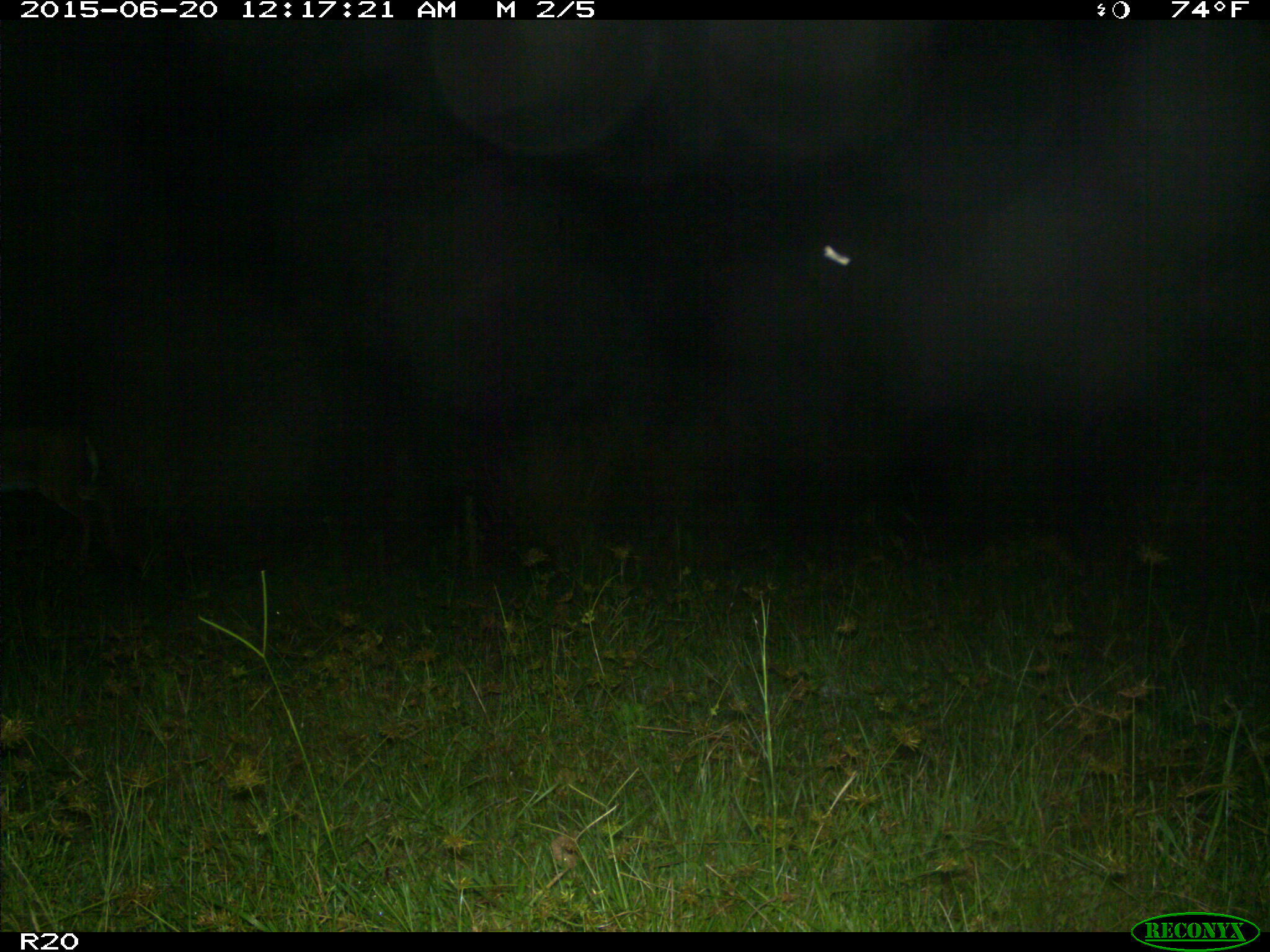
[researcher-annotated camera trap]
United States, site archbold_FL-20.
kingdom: Animalia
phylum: Chordata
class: Mammalia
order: Artiodactyla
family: Cervidae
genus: Odocoileus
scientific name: Odocoileus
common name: deer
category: unidentified deer